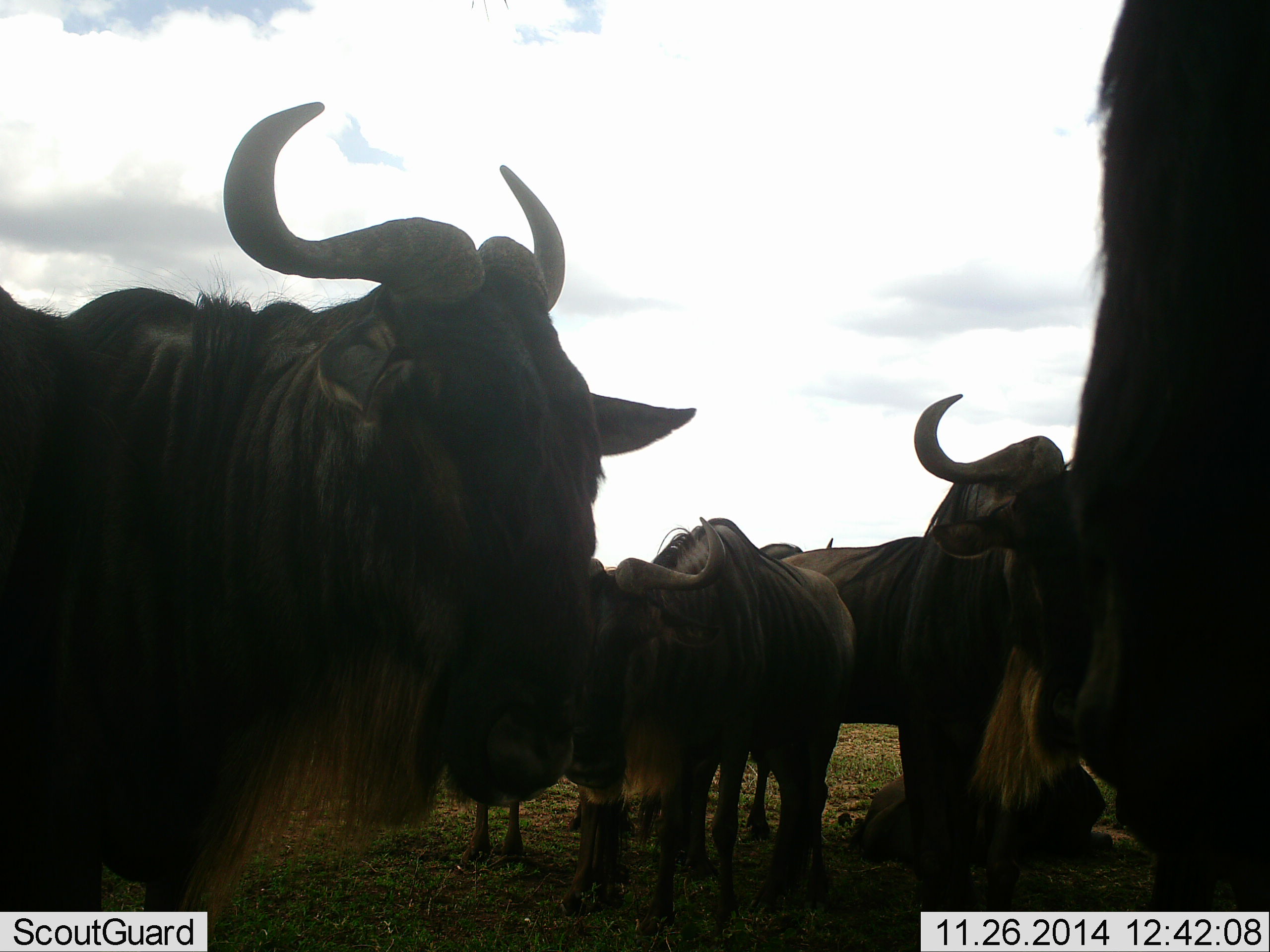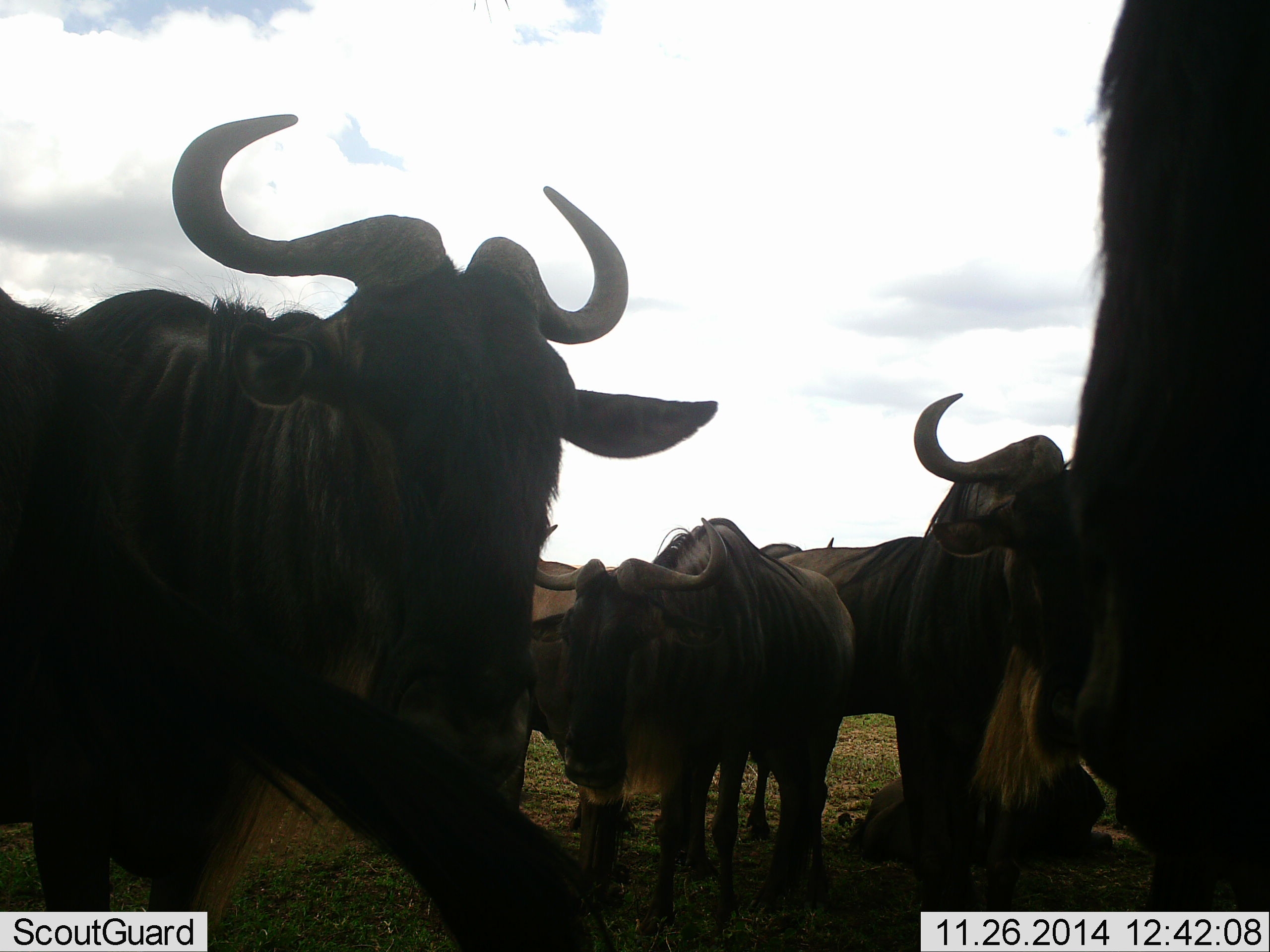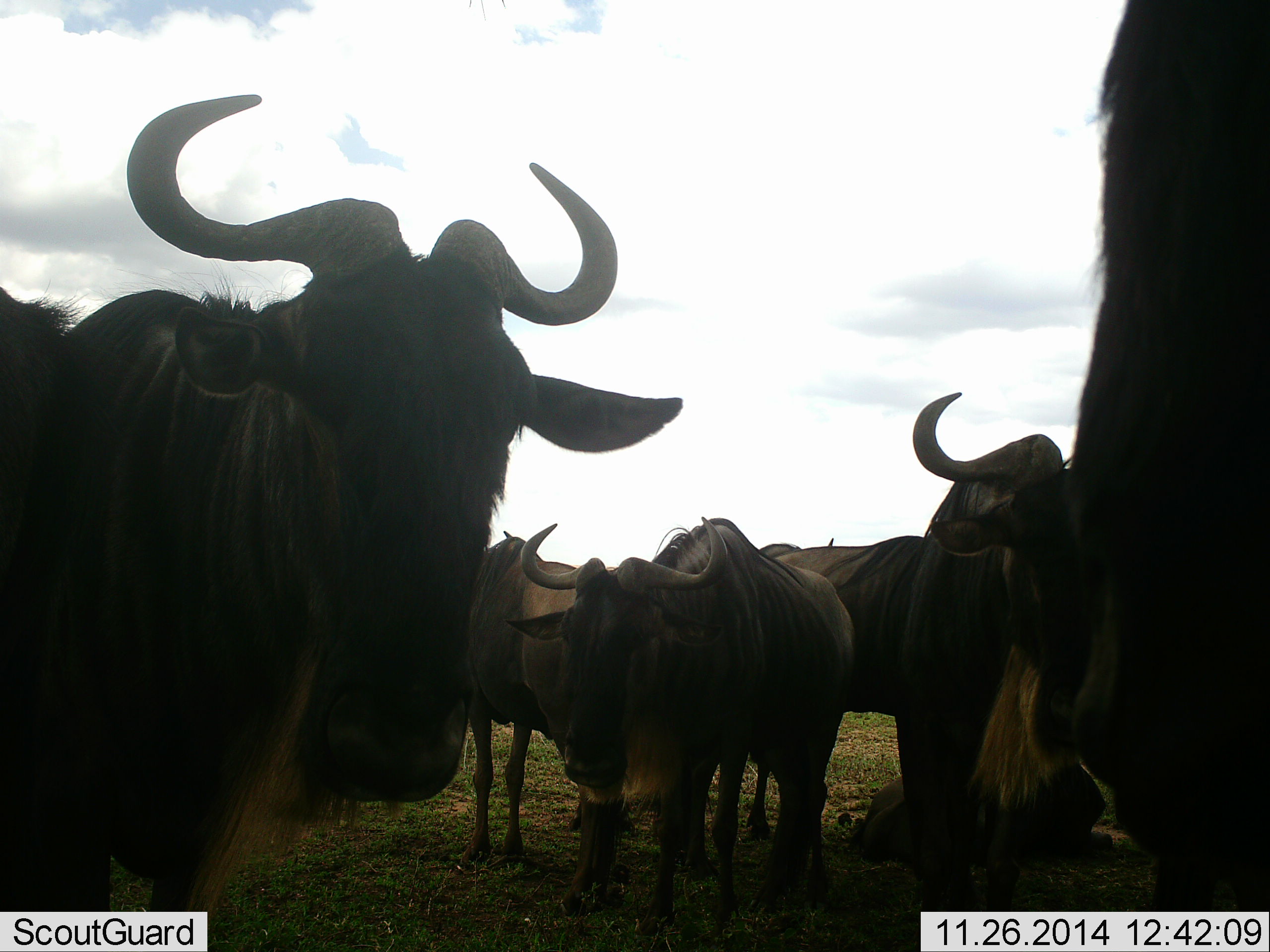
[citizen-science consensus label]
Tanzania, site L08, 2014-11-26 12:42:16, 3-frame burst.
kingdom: Animalia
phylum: Chordata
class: Mammalia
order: Artiodactyla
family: Bovidae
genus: Connochaetes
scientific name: Connochaetes taurinus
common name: blue wildebeest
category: wildebeest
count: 7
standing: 100%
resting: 20%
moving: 10%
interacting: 10%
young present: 0%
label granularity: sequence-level